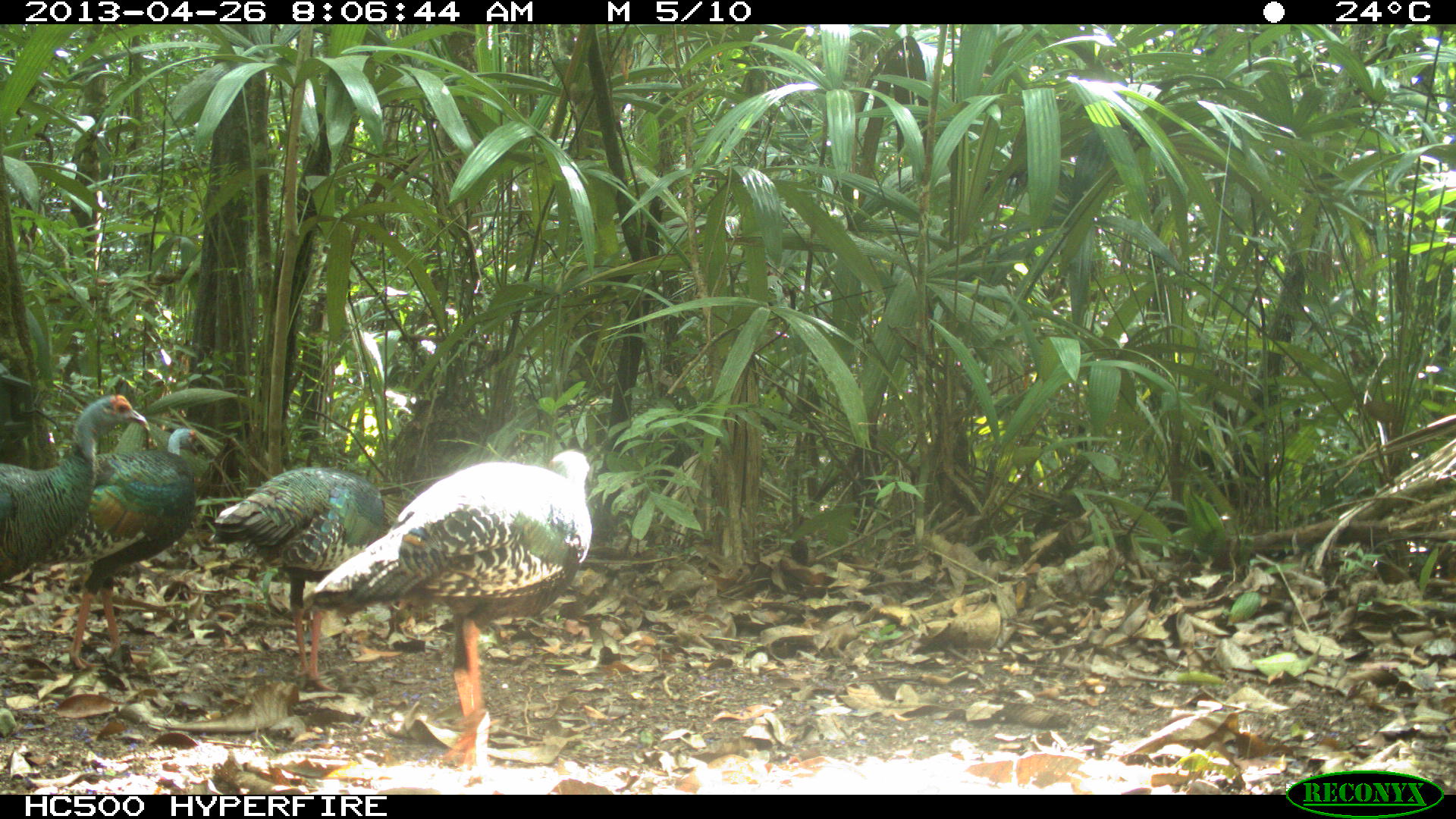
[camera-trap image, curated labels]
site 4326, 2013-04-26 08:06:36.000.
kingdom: Animalia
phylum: Chordata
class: Aves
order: Galliformes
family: Phasianidae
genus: Meleagris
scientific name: Meleagris ocellata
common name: ocellated turkey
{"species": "Meleagris ocellata (ocellated turkey)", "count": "4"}